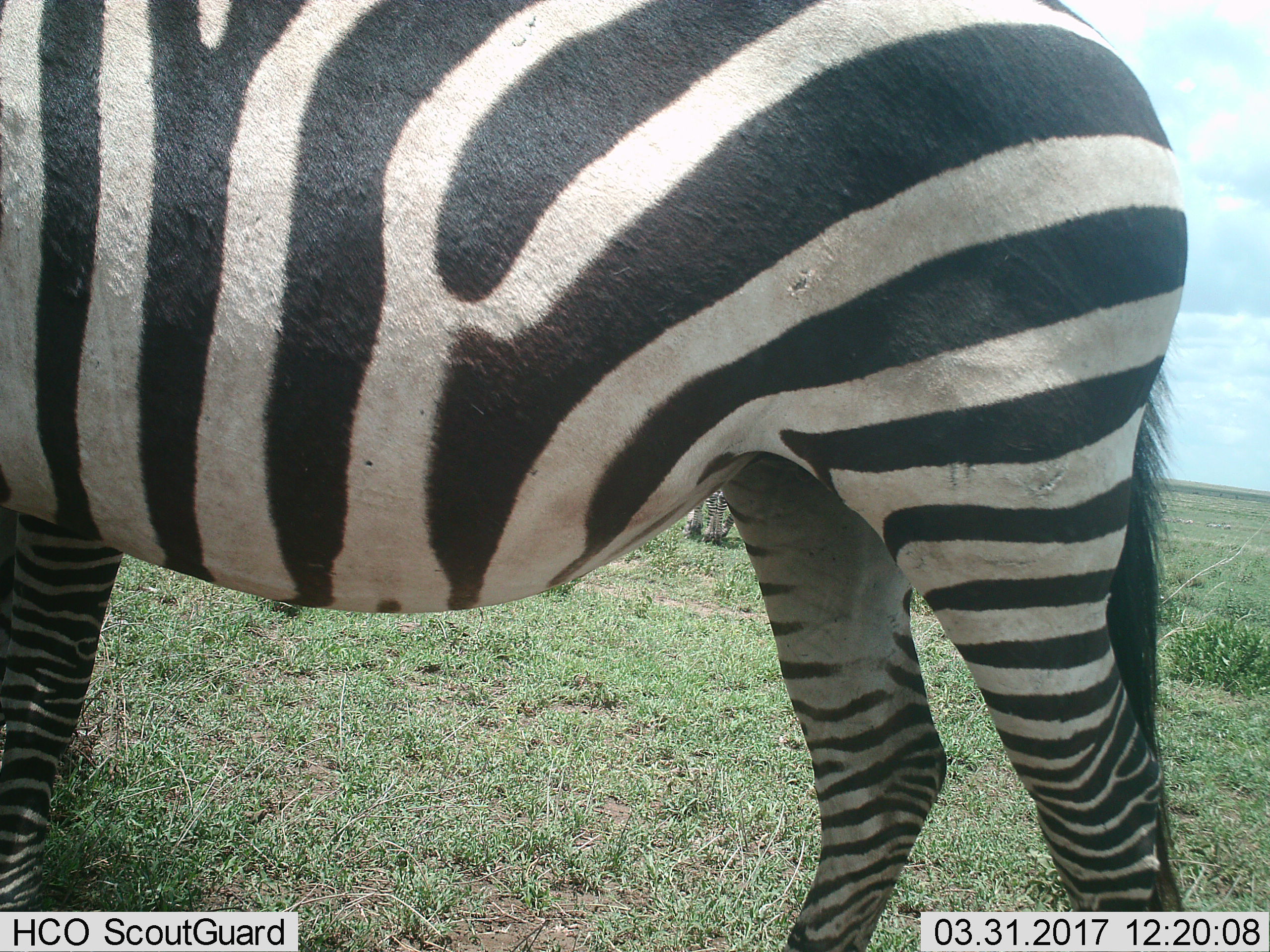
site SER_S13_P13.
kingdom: Animalia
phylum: Chordata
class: Mammalia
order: Perissodactyla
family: Equidae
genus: Equus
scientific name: Equus quagga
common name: plains zebra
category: zebraplains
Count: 2.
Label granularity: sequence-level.